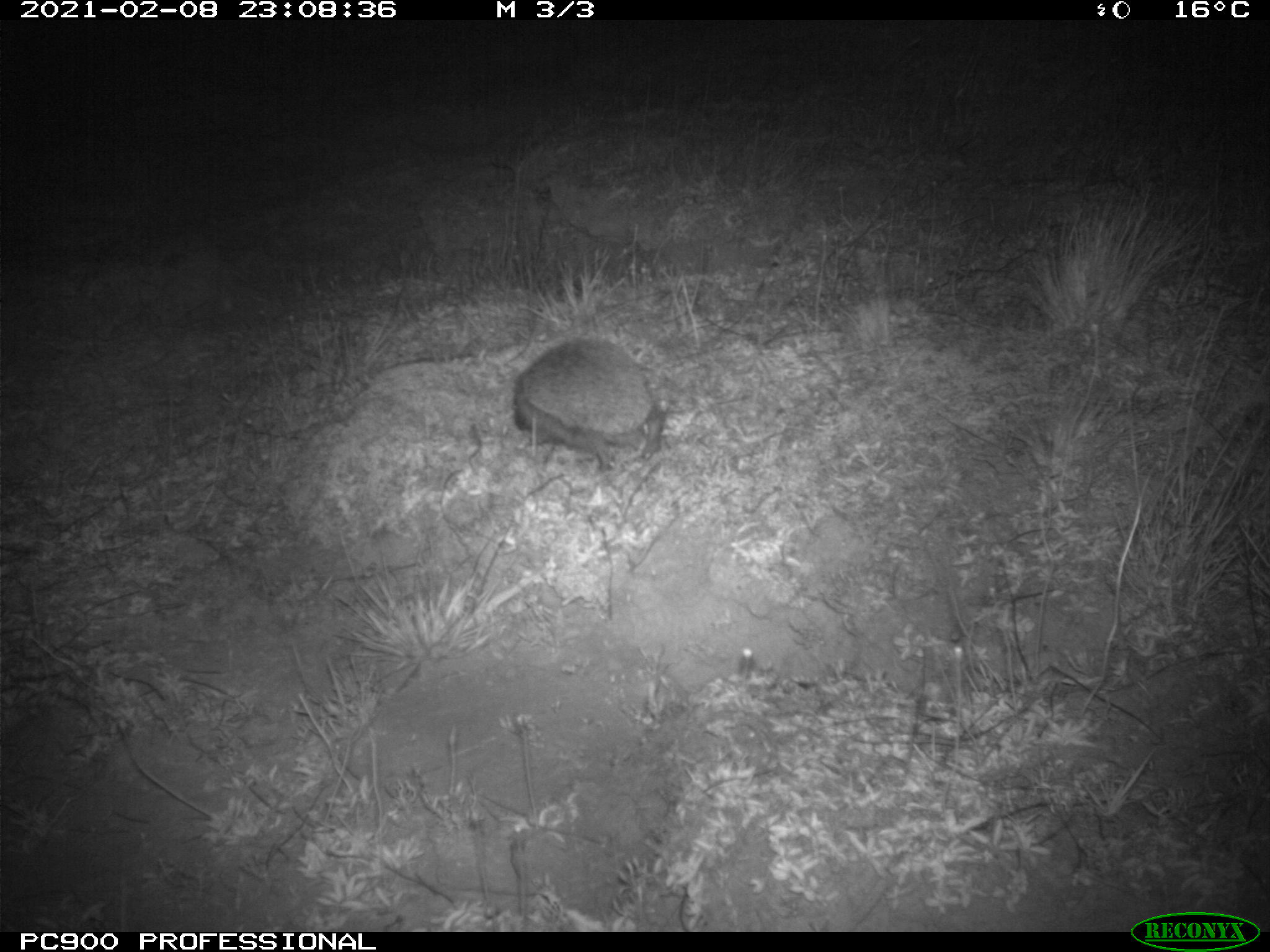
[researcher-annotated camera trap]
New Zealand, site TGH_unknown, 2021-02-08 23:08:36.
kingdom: Animalia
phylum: Chordata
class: Mammalia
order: Eulipotyphla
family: Erinaceidae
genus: Erinaceus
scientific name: Erinaceus europaeus europaeus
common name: european hedgehog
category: hedgehog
Hedgehog (european hedgehog) (Erinaceus europaeus europaeus).